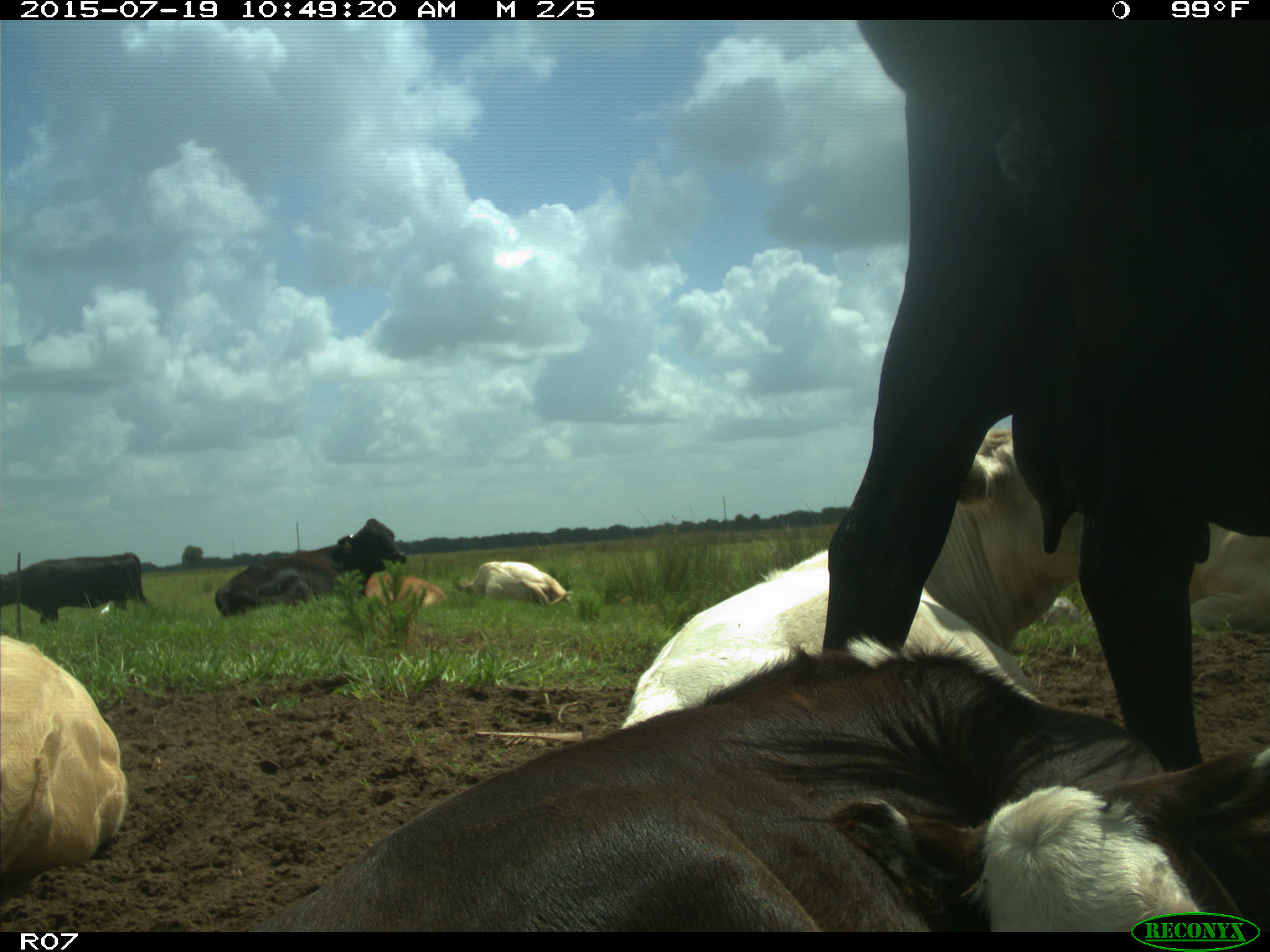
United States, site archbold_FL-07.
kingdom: Animalia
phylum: Chordata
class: Mammalia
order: Artiodactyla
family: Bovidae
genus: Bos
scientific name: Bos taurus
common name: domestic cow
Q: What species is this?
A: Bos taurus (domestic cow).